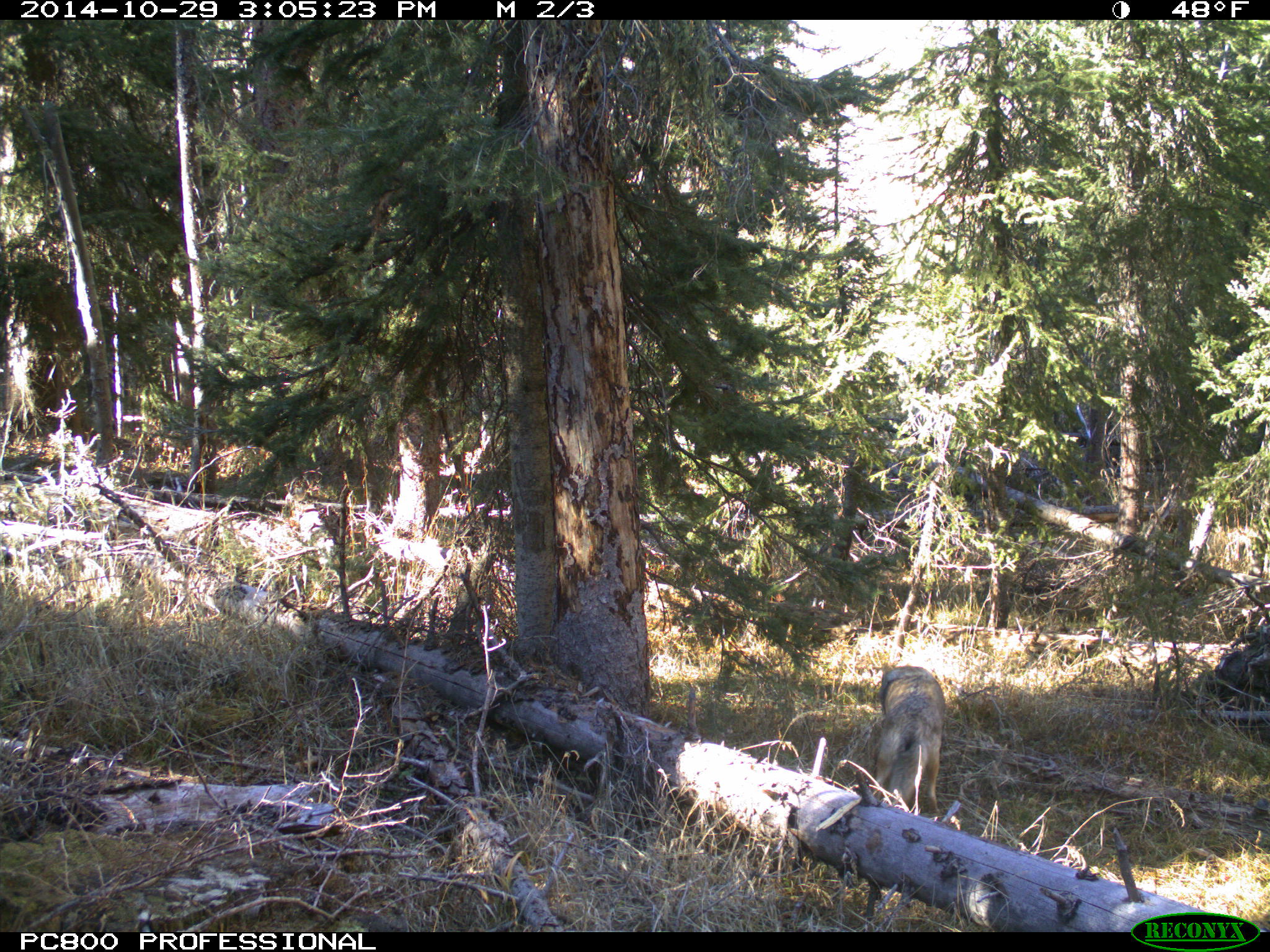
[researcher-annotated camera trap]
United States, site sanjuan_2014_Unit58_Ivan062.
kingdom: Animalia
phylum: Chordata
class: Mammalia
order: Carnivora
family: Canidae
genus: Canis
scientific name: Canis latrans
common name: coyote